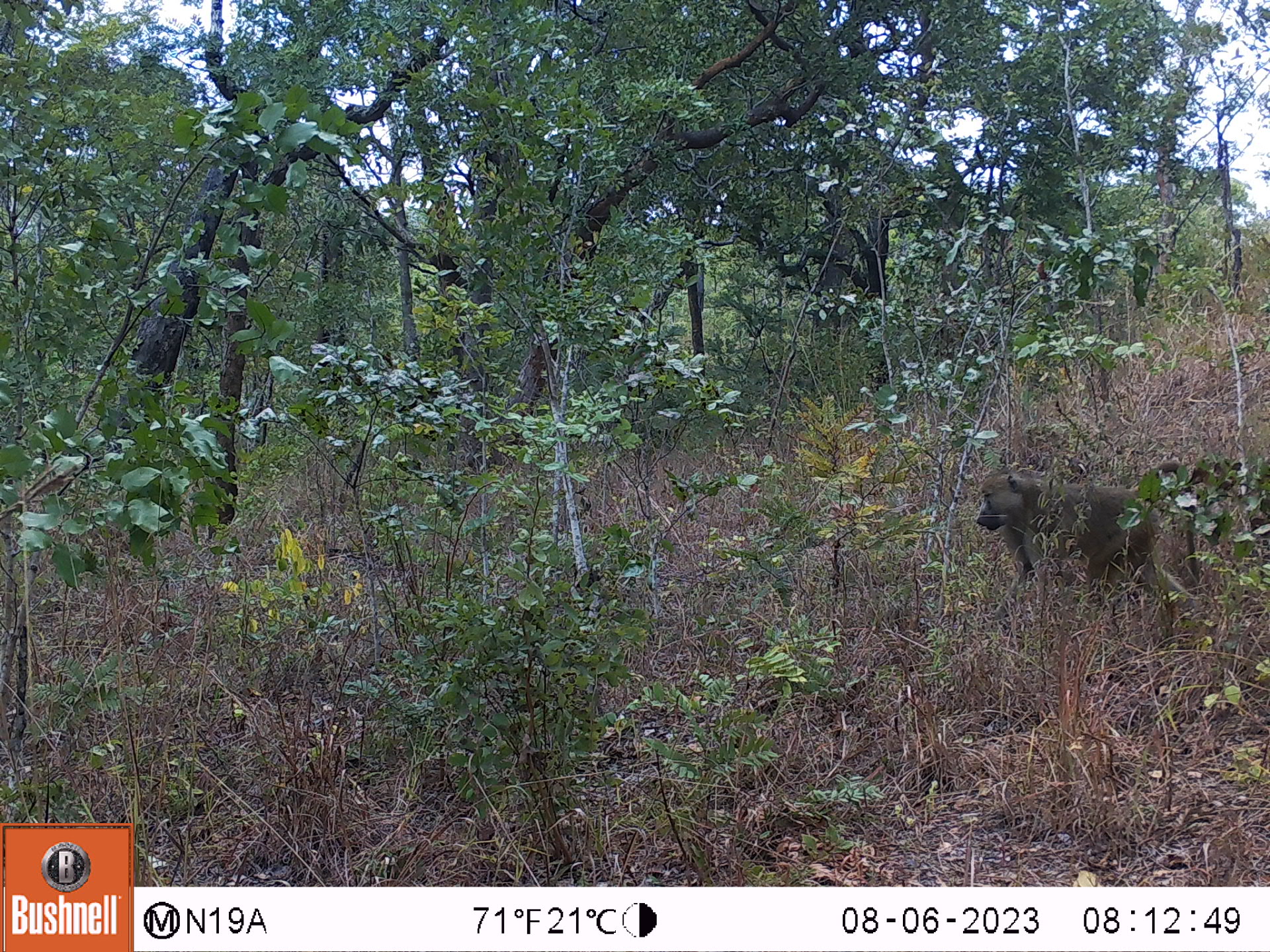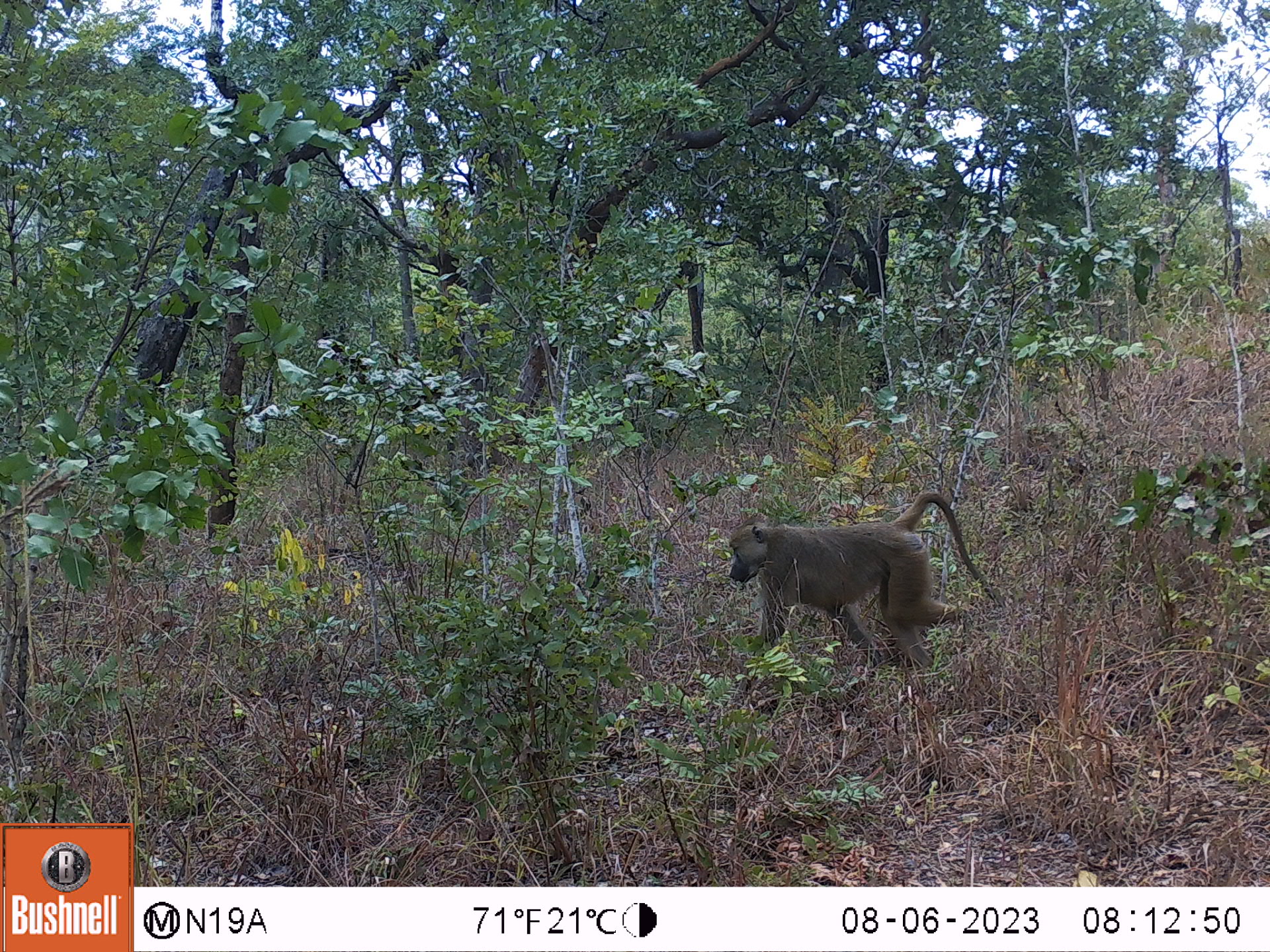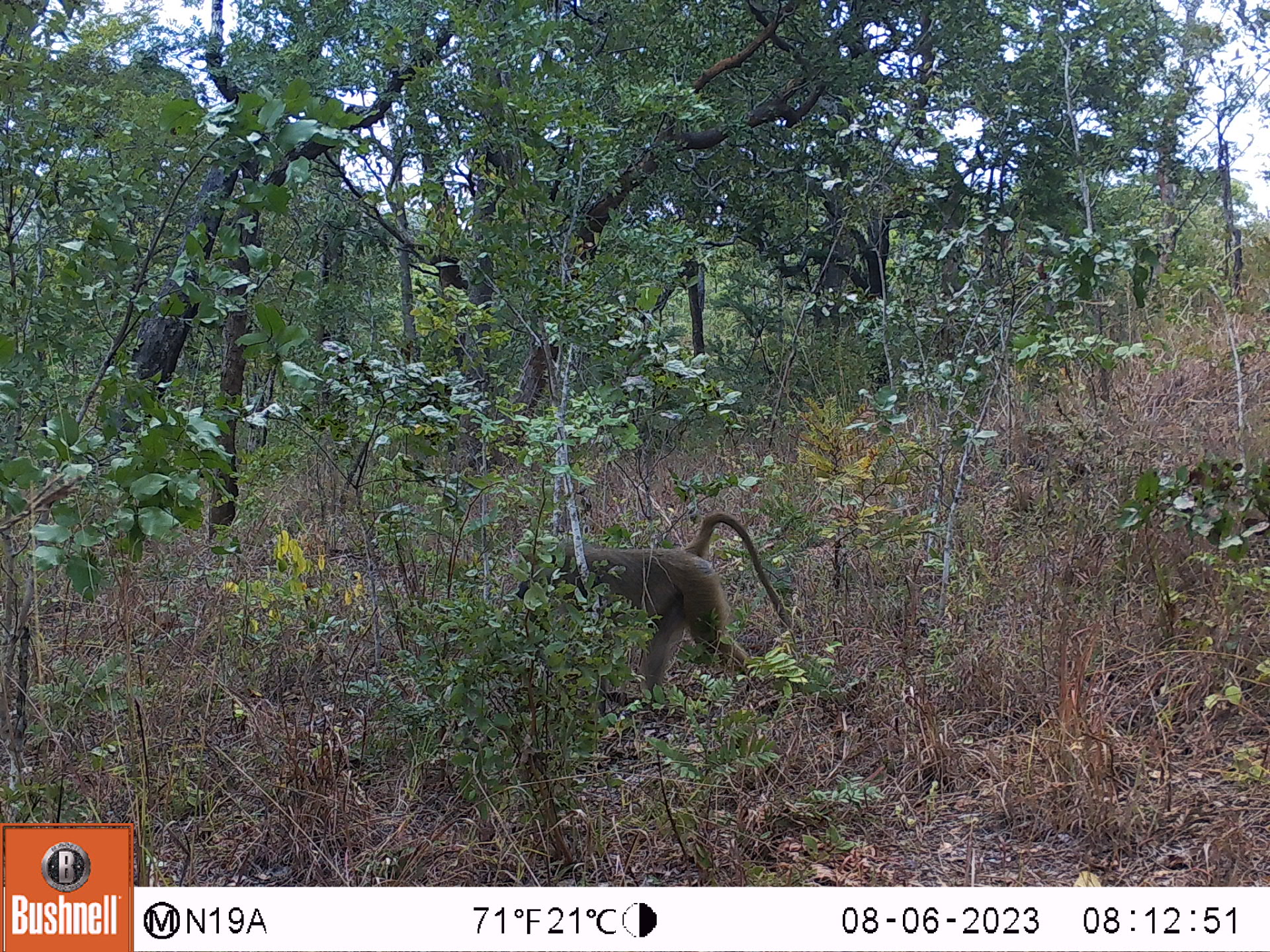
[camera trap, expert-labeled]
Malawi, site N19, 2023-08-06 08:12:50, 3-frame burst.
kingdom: Animalia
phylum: Chordata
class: Mammalia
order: Primates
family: Cercopithecidae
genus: Papio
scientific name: Papio cynocephalus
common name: yellow baboon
Yellow baboon (Papio cynocephalus), count 1.